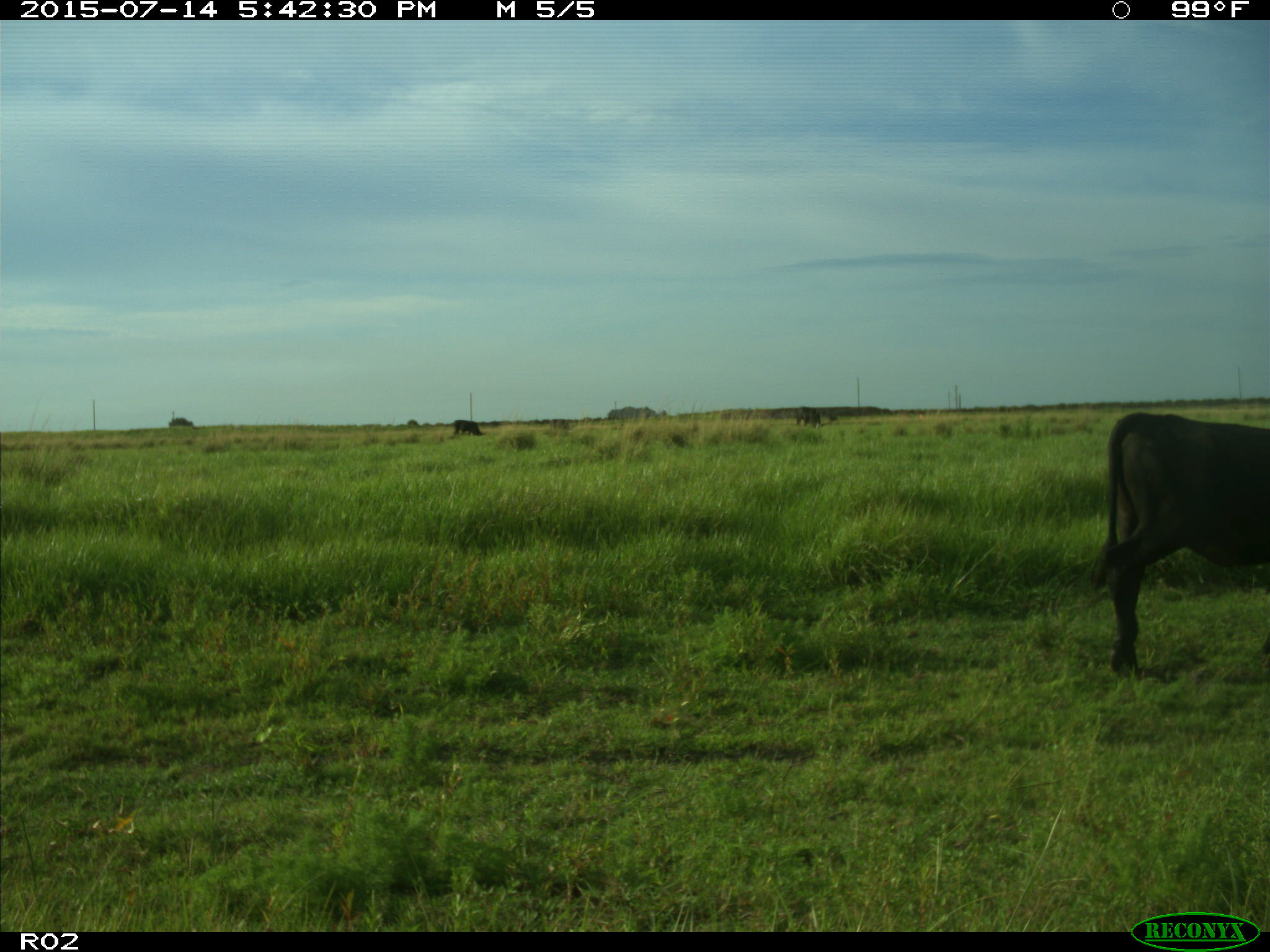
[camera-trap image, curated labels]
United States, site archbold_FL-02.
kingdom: Animalia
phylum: Chordata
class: Mammalia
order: Artiodactyla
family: Bovidae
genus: Bos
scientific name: Bos taurus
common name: domestic cow